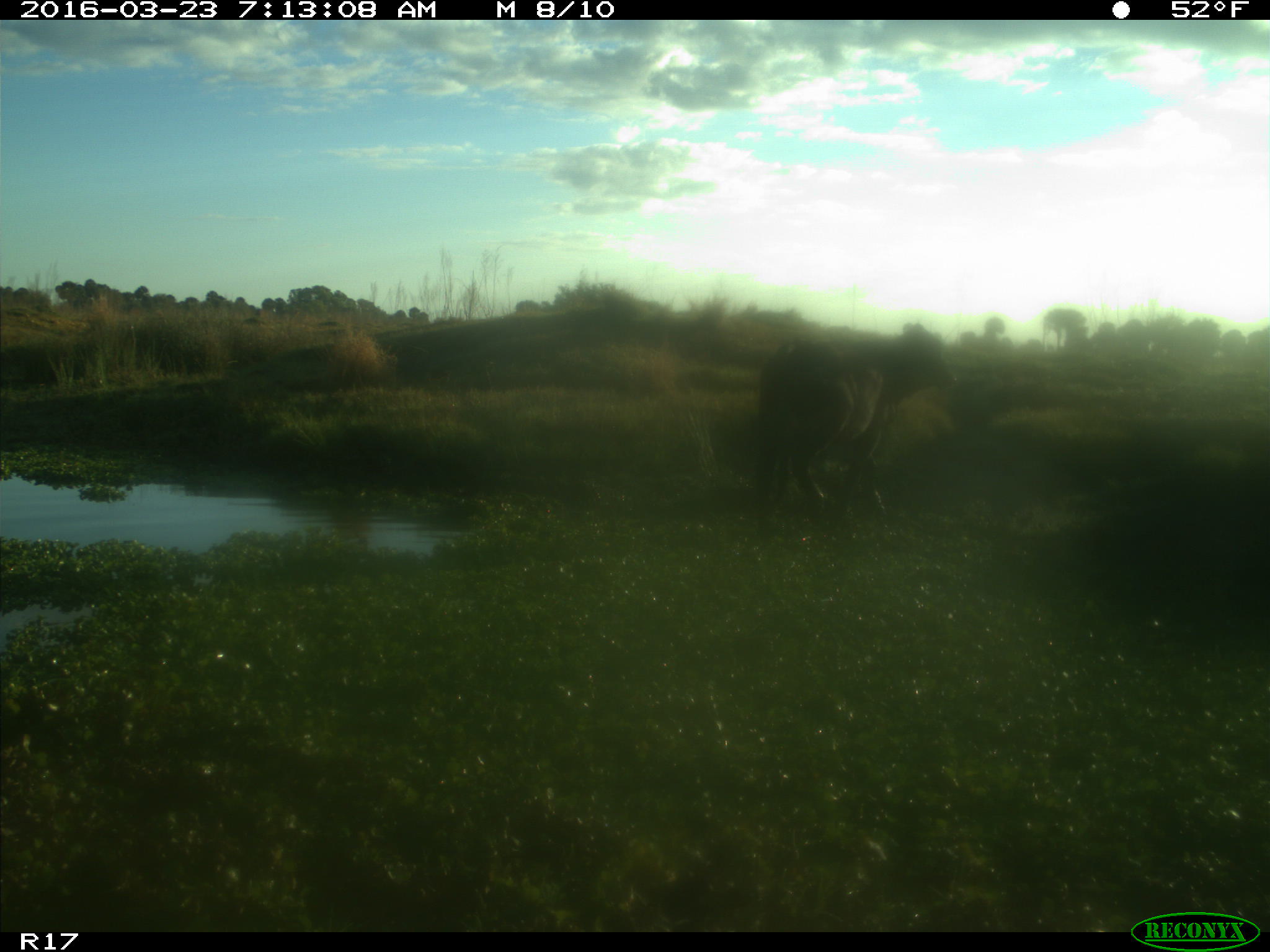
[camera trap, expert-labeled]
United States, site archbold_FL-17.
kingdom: Animalia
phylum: Chordata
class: Mammalia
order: Artiodactyla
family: Bovidae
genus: Bos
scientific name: Bos taurus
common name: domestic cow